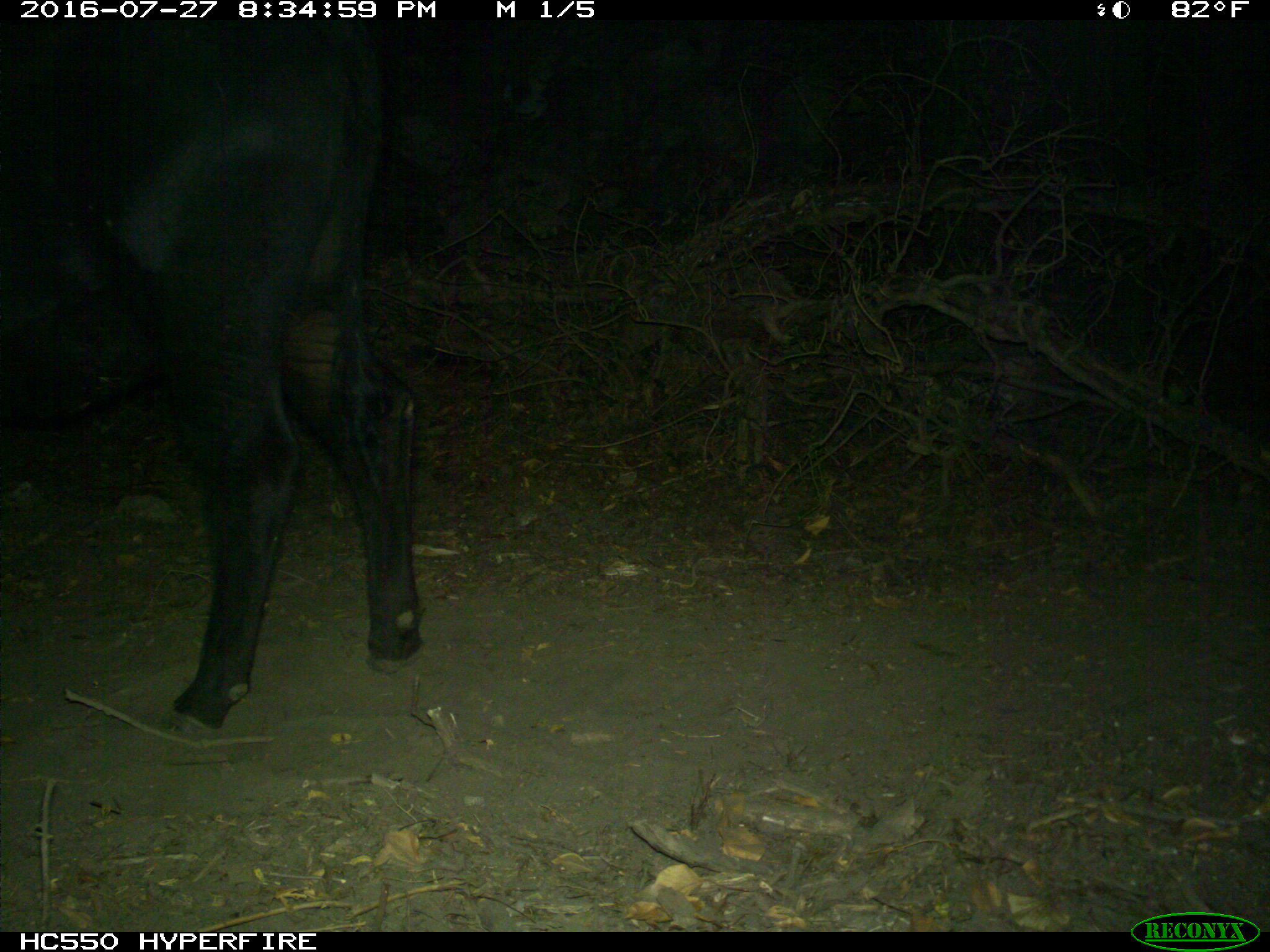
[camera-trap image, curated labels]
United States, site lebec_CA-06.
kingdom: Animalia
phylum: Chordata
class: Mammalia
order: Artiodactyla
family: Bovidae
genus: Bos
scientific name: Bos taurus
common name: domestic cow